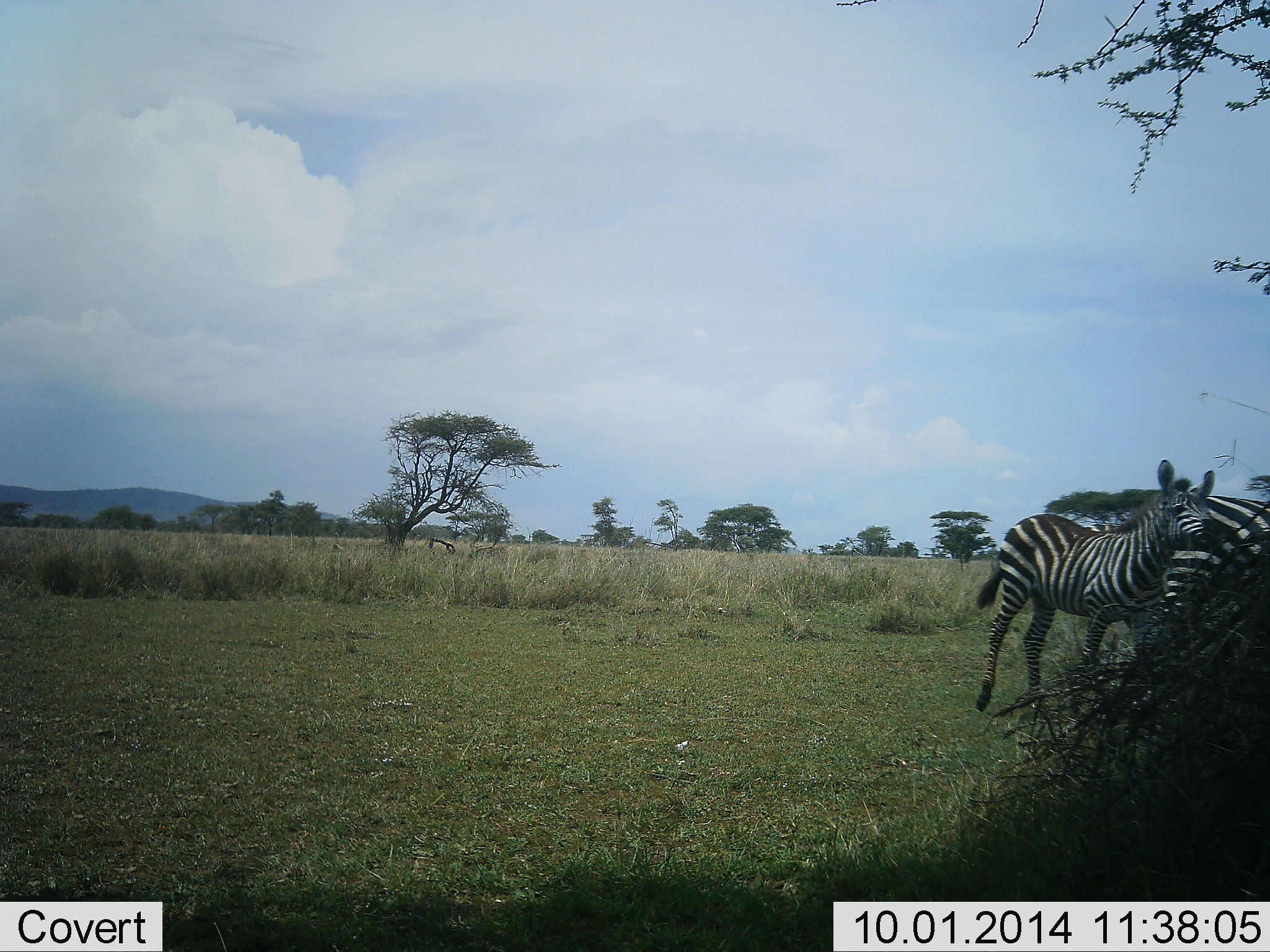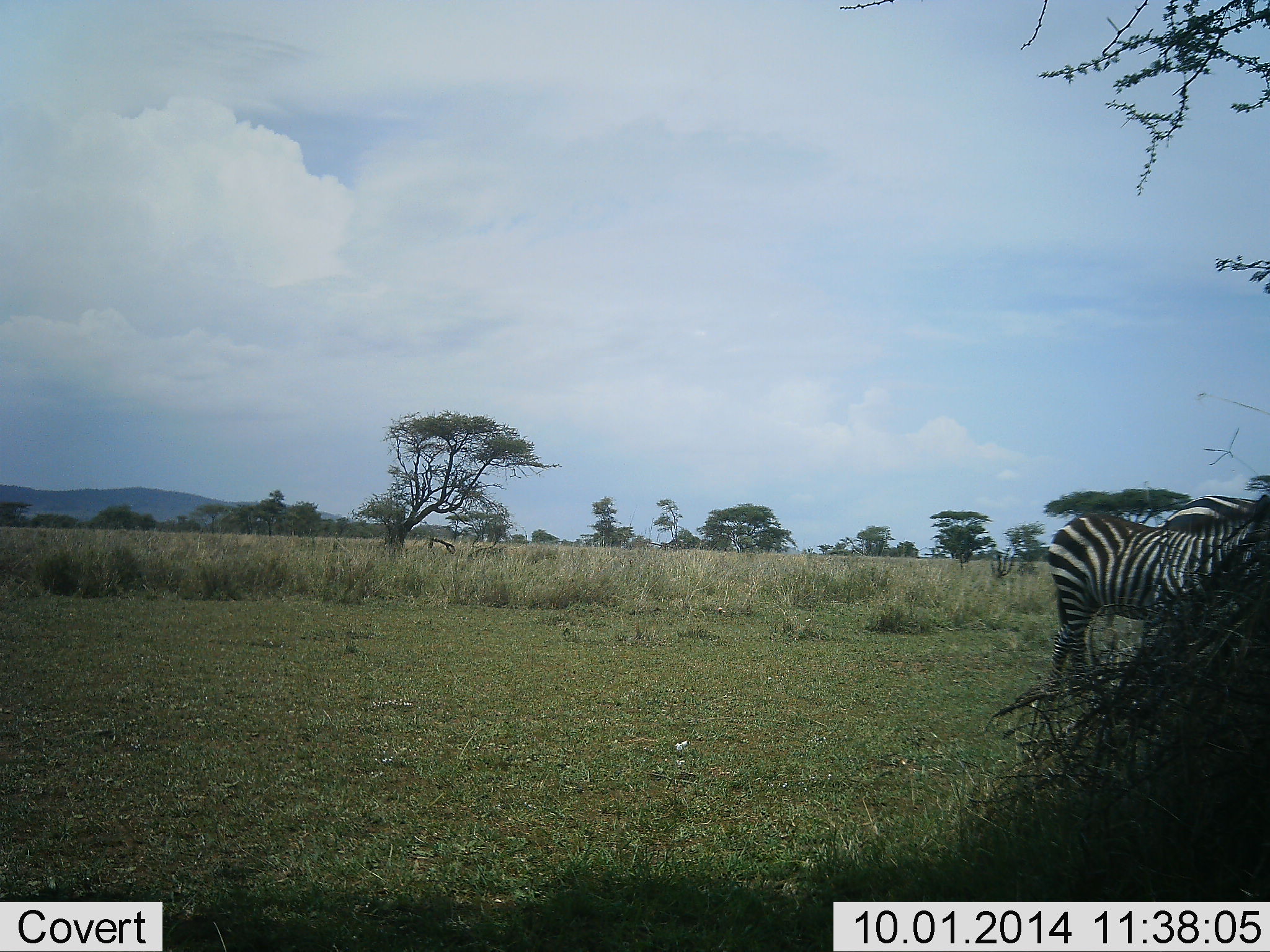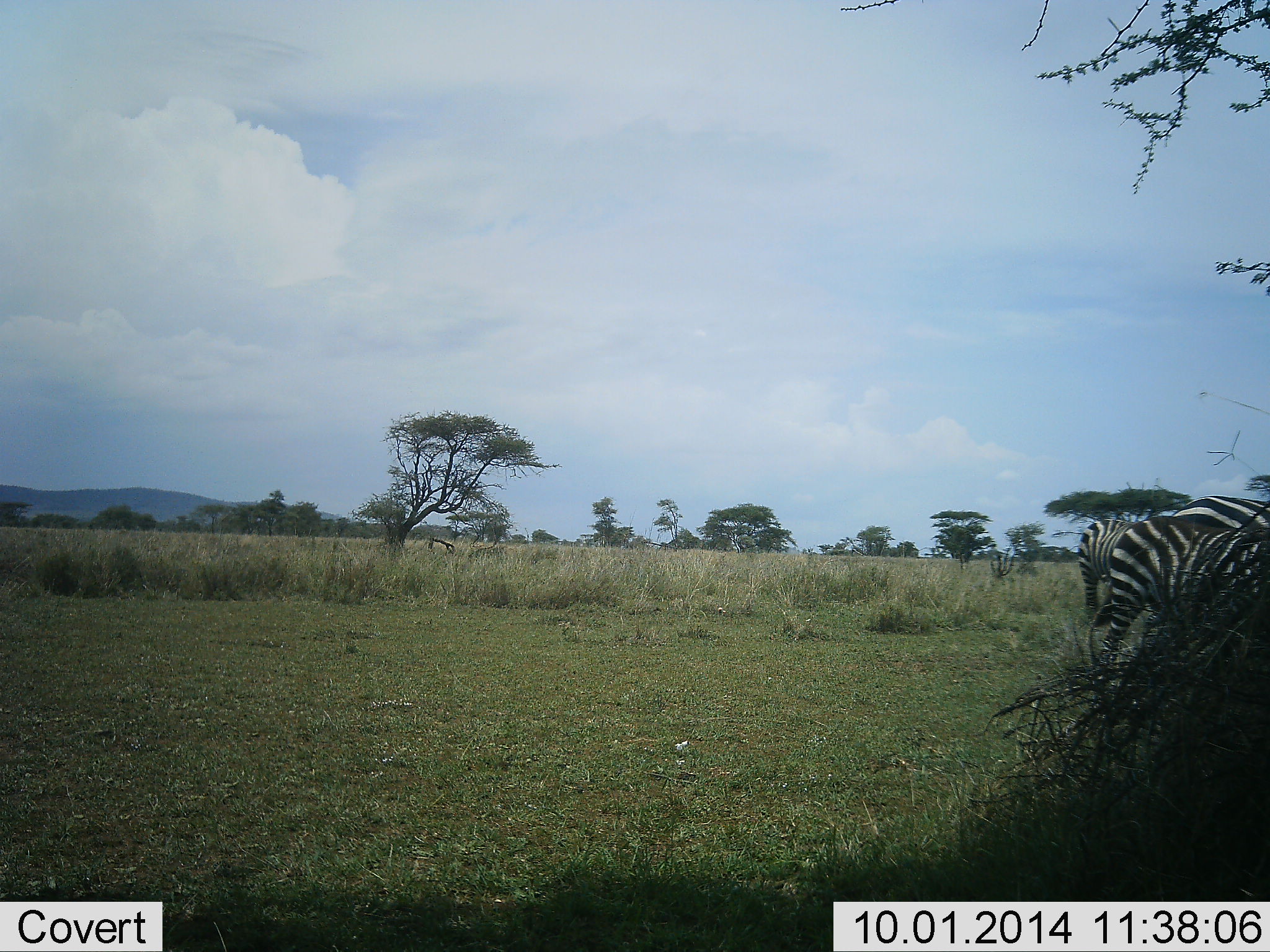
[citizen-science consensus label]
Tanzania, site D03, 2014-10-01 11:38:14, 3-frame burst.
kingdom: Animalia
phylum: Chordata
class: Mammalia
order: Perissodactyla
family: Equidae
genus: Equus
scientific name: Equus quagga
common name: plains zebra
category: zebra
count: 2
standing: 30%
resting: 0%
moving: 70%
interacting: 10%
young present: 40%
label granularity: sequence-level